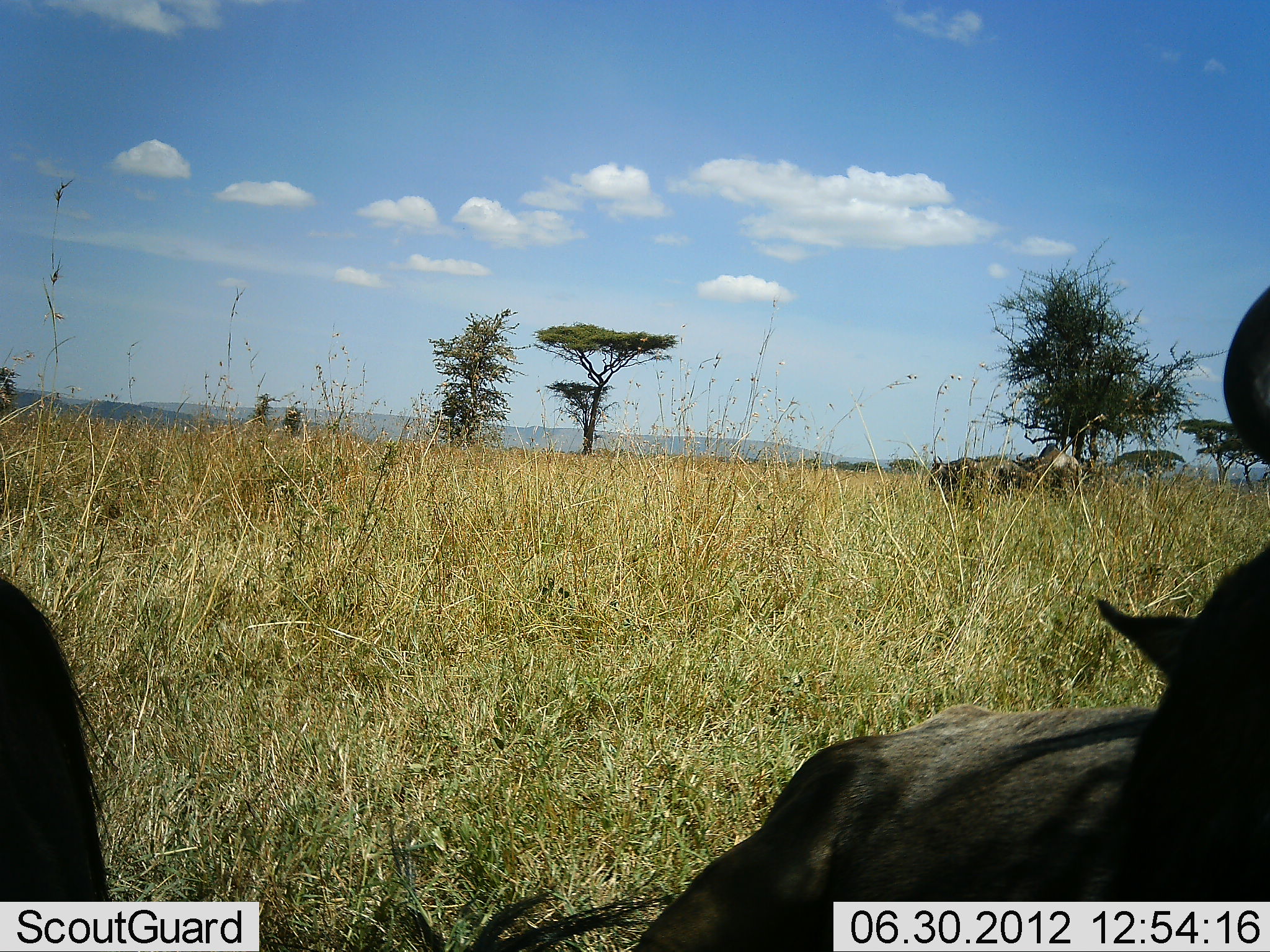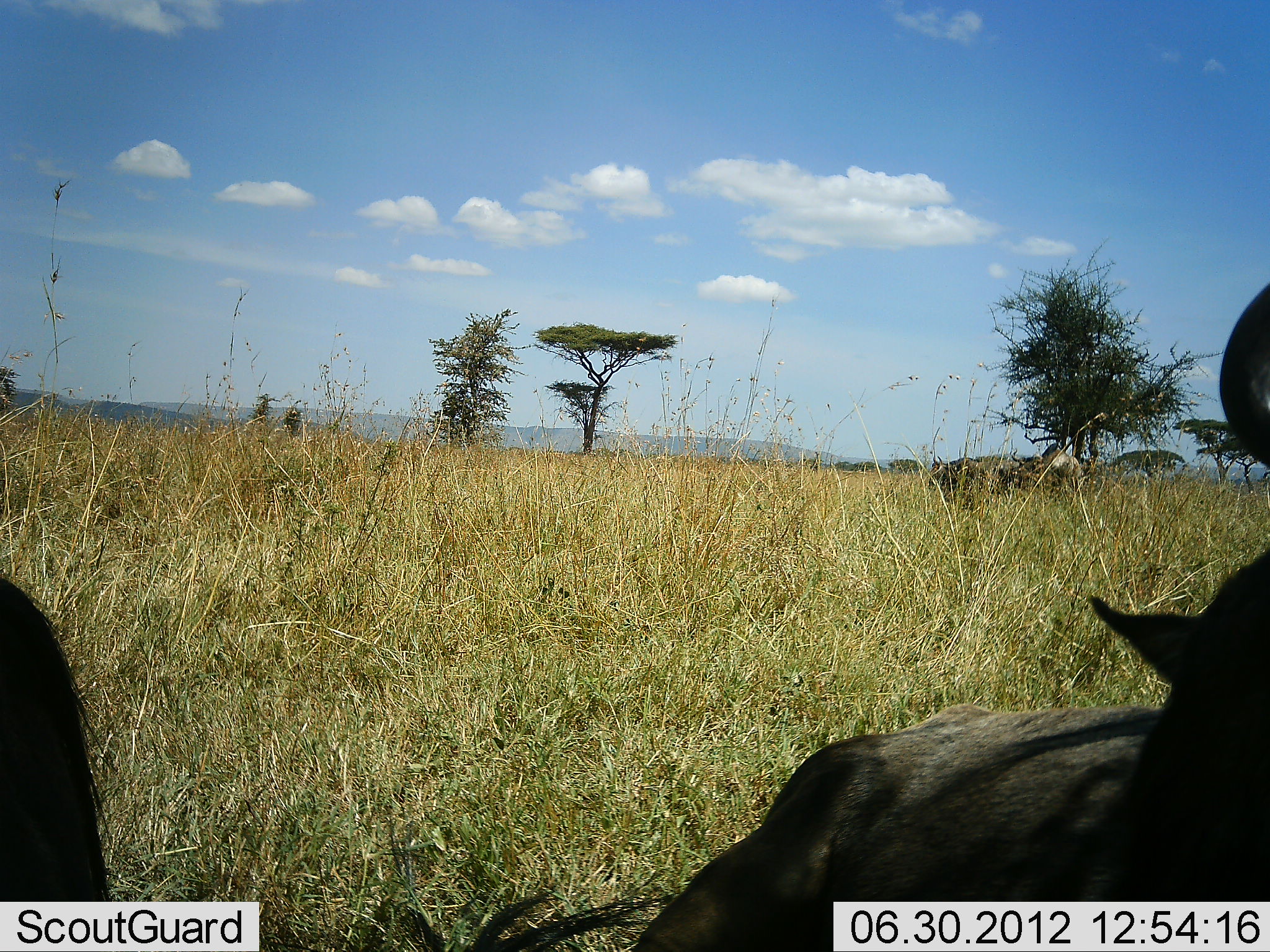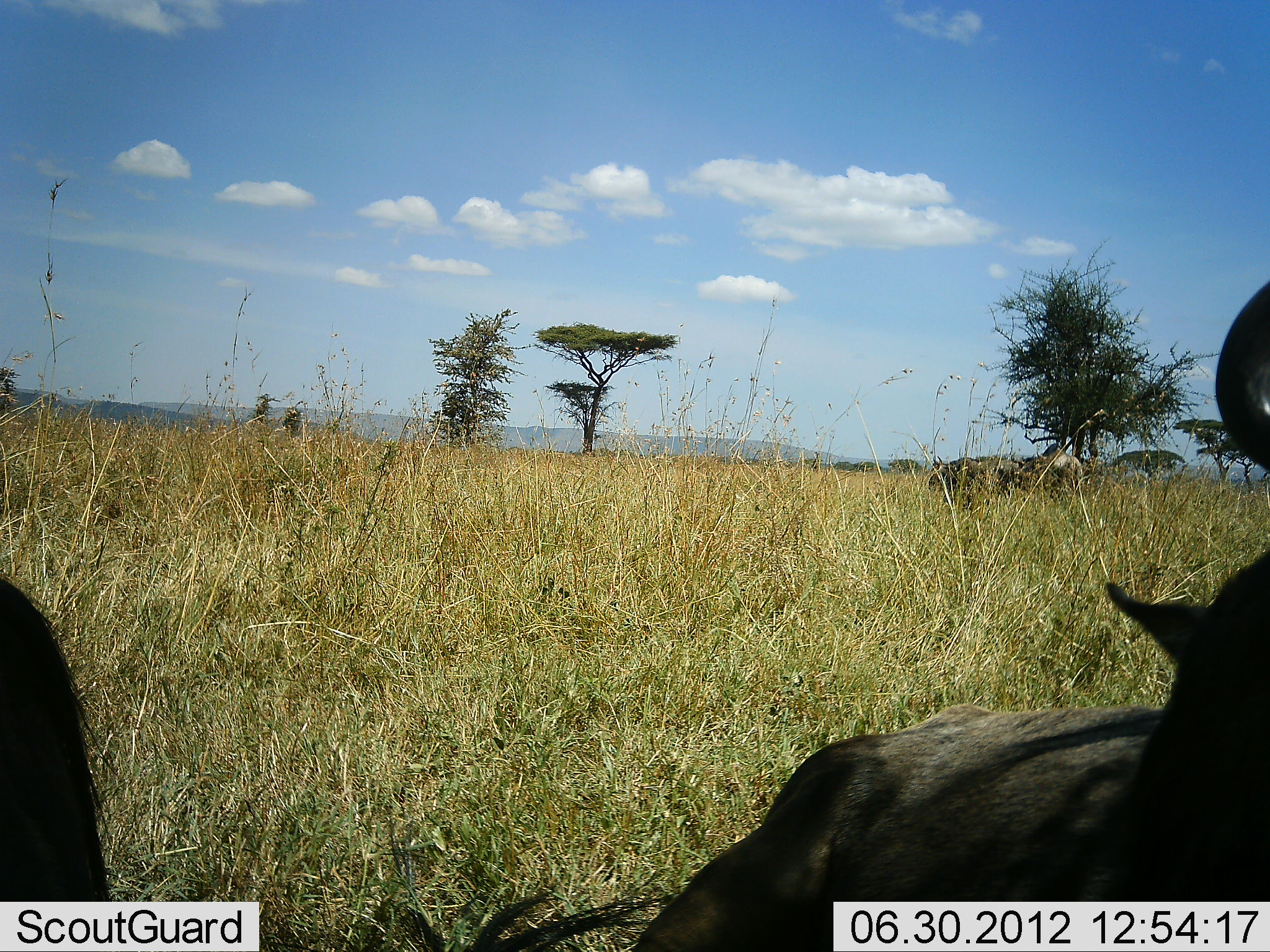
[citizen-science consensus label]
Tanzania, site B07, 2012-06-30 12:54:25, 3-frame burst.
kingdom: Animalia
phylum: Chordata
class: Mammalia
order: Artiodactyla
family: Bovidae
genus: Connochaetes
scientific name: Connochaetes taurinus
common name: blue wildebeest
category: wildebeest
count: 4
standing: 40%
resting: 80%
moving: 0%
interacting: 0%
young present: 0%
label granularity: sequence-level